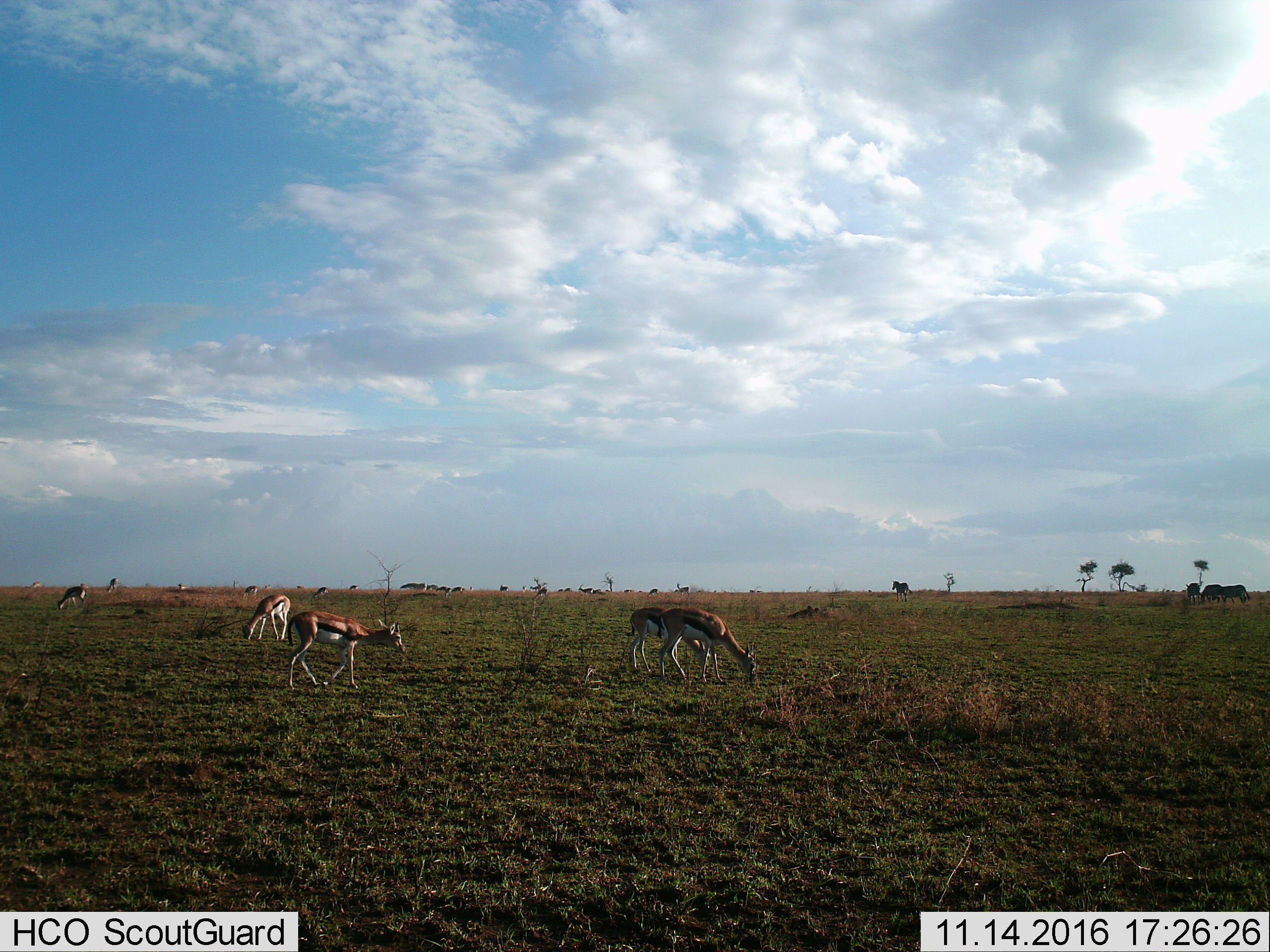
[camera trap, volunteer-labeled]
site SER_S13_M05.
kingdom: Animalia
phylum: Chordata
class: Mammalia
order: Artiodactyla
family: Bovidae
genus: Eudorcas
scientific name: Eudorcas thomsonii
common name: thomson's gazelle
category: gazellethomsons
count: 8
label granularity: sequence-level